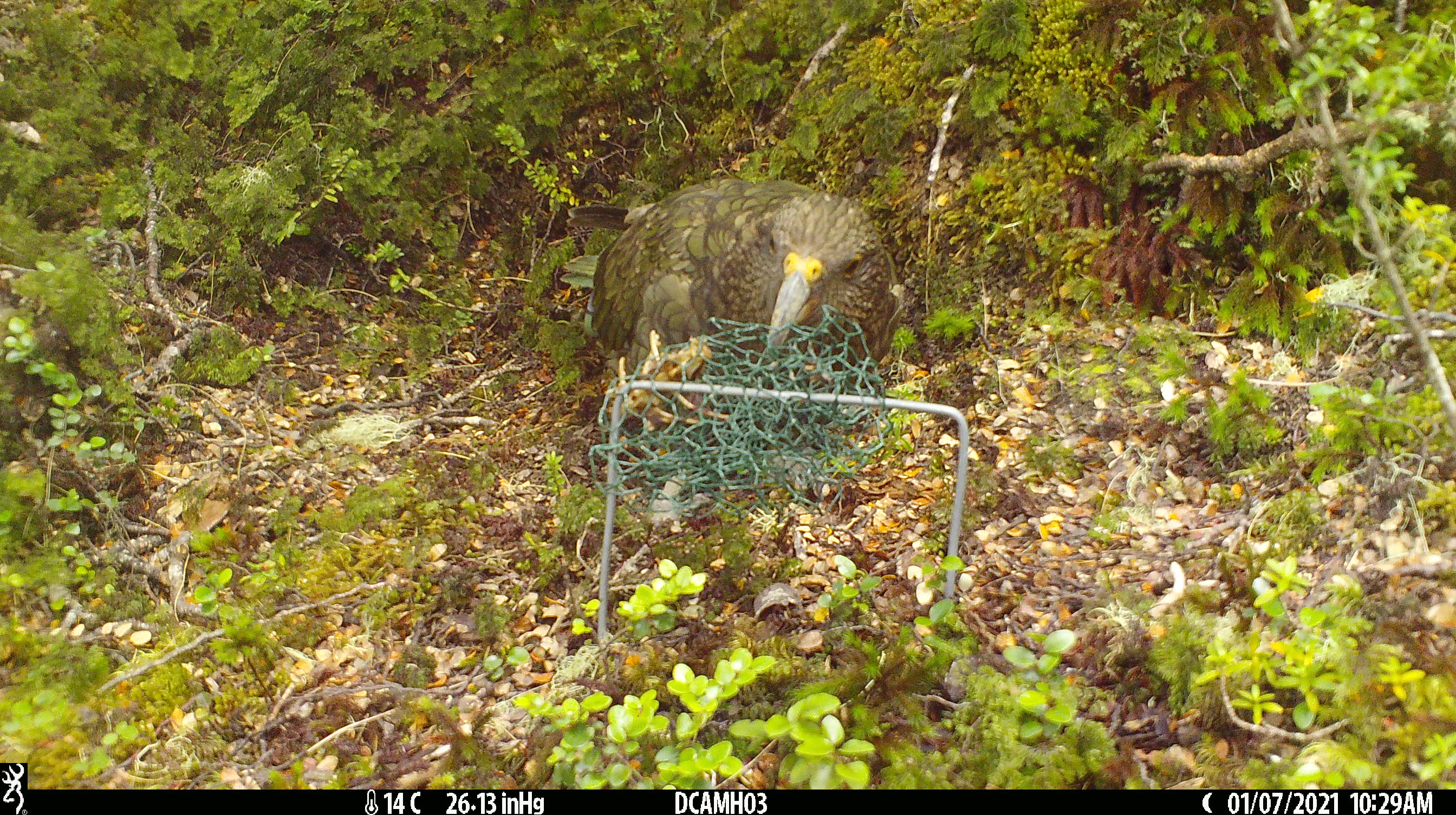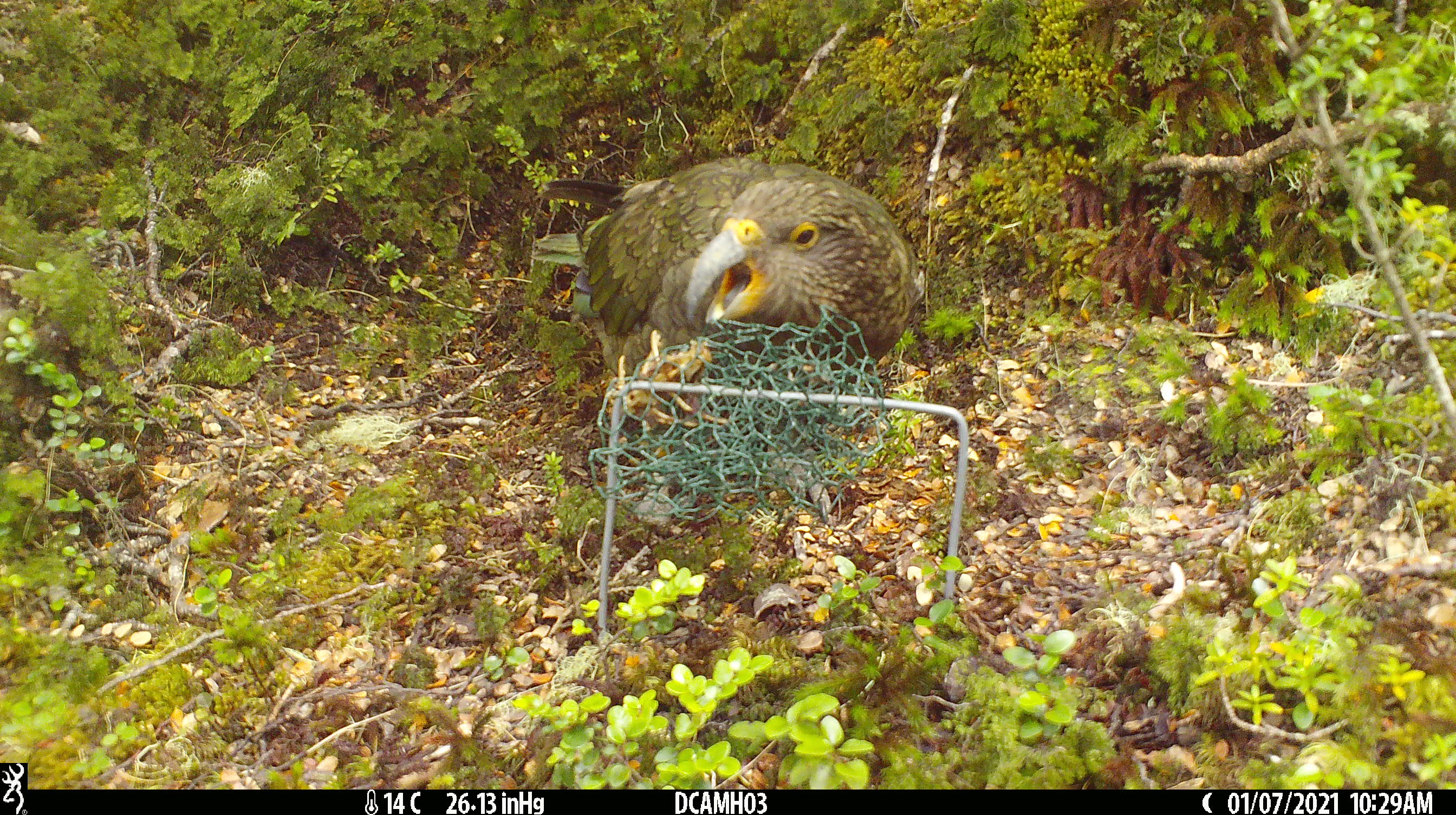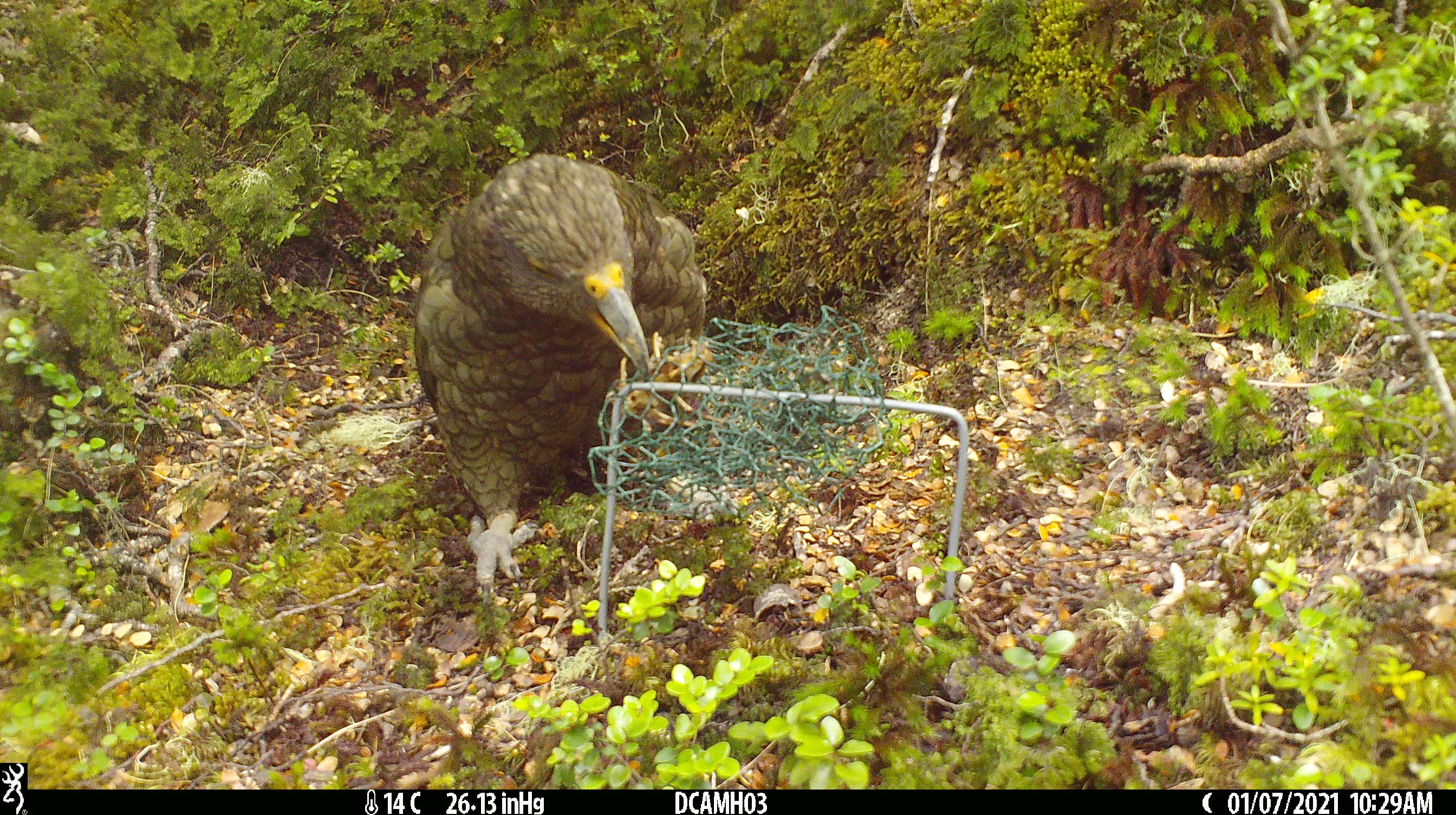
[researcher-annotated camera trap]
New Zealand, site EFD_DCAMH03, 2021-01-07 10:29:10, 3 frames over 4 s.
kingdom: Animalia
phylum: Chordata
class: Aves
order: Psittaciformes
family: Strigopidae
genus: Nestor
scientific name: Nestor notabilis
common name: kea